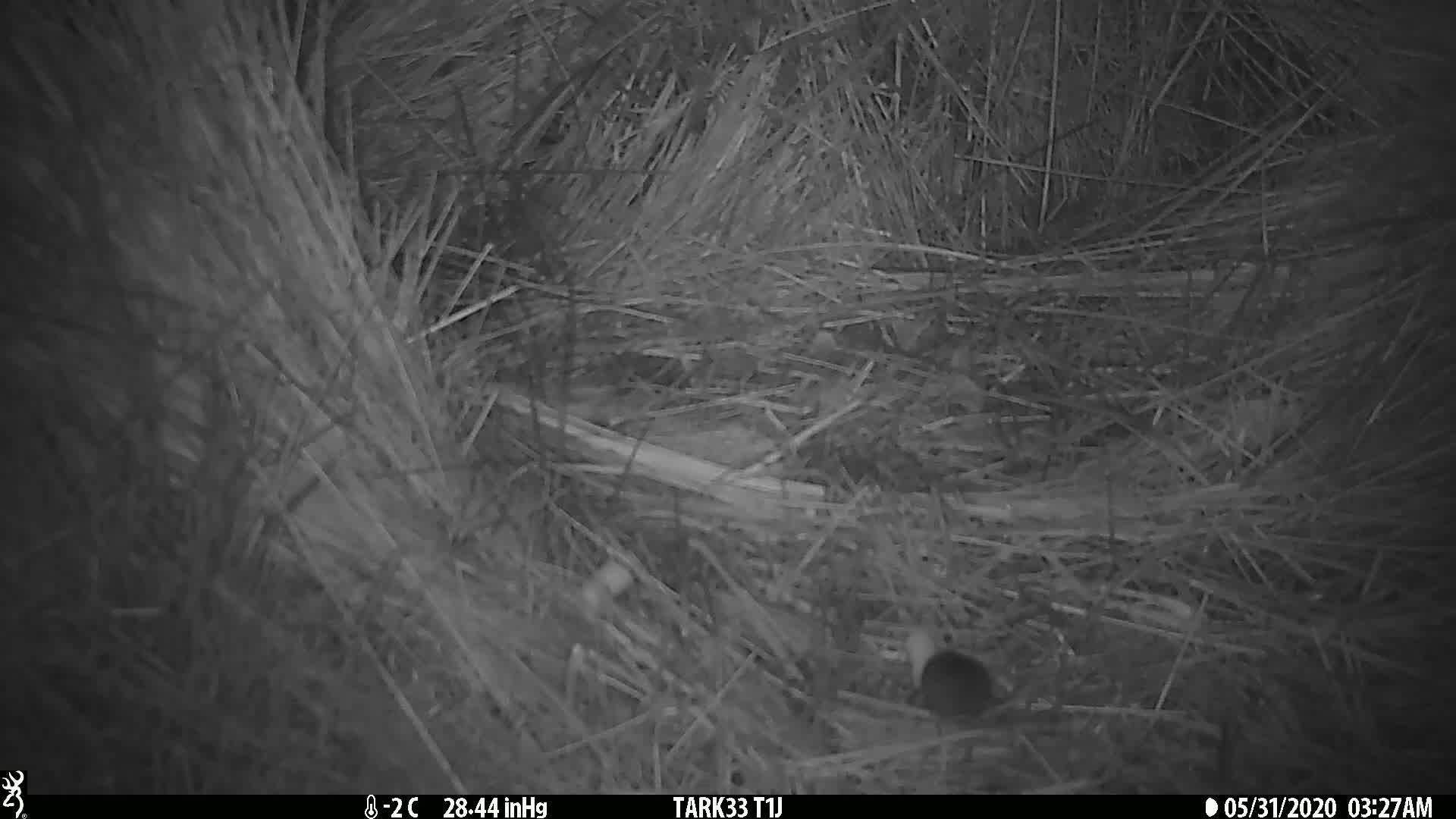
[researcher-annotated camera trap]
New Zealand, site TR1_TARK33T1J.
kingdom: Animalia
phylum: Chordata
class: Mammalia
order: Rodentia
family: Muridae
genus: Mus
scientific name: Mus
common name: mouse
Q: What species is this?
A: Mouse (Mus).